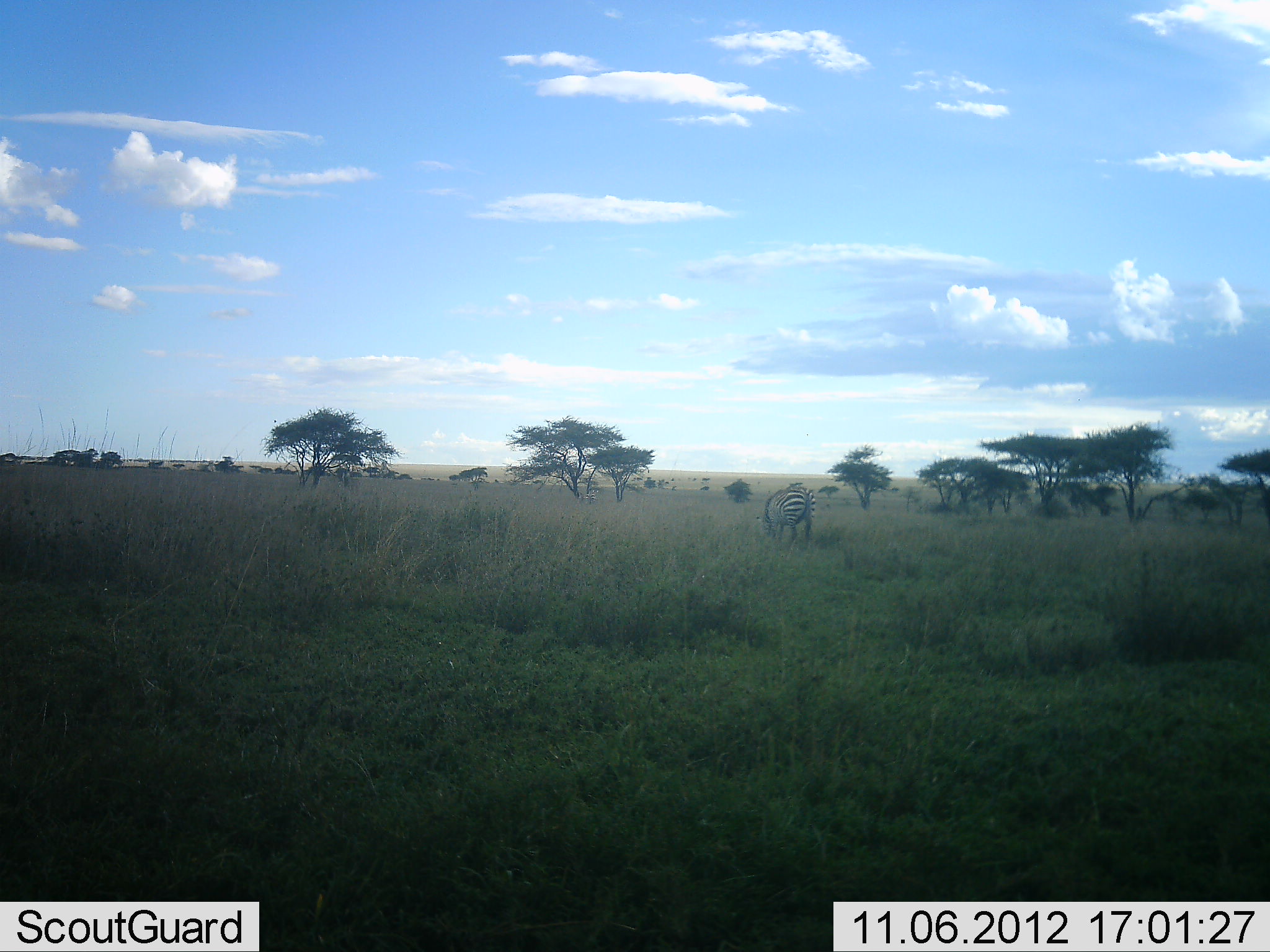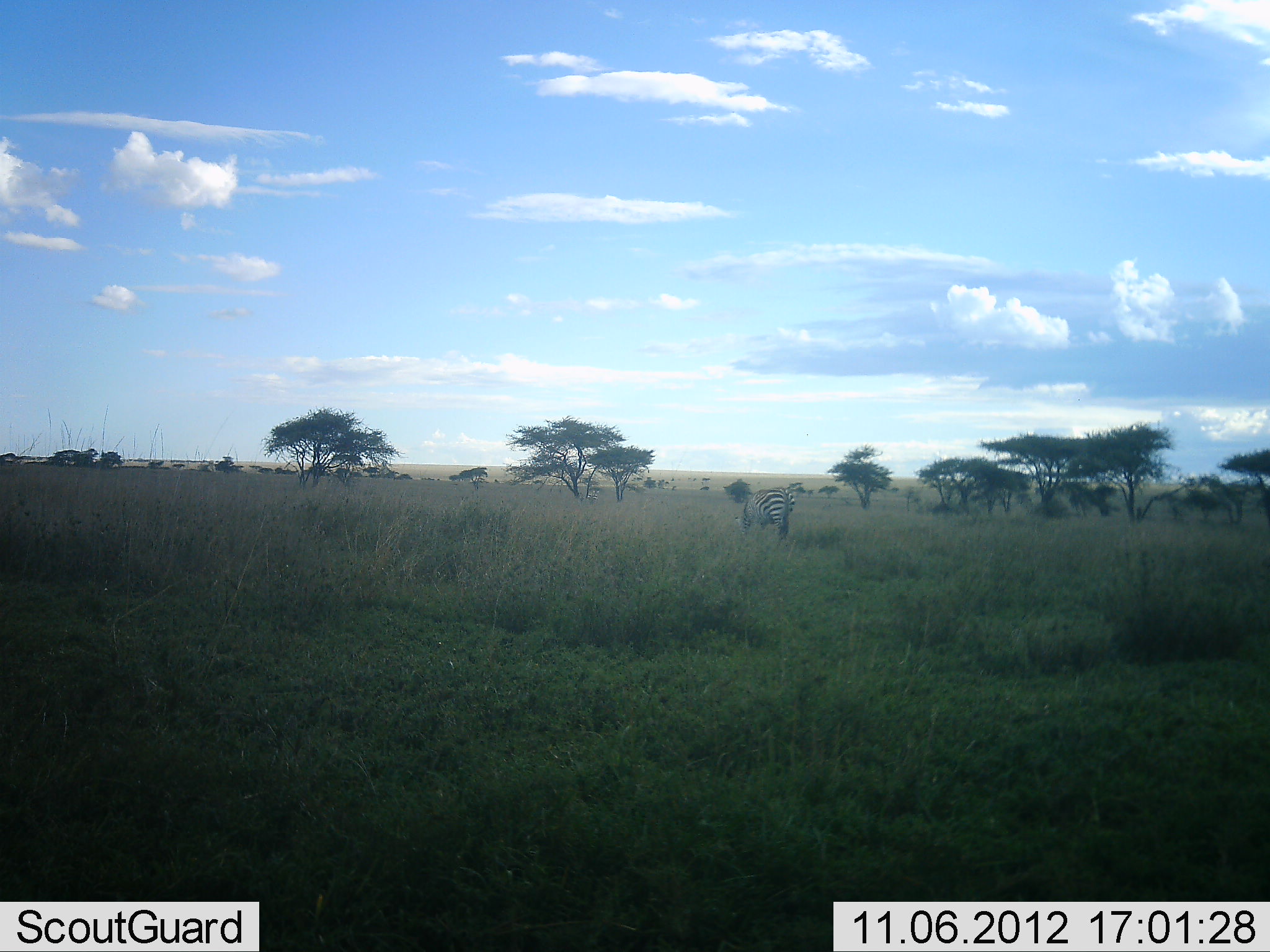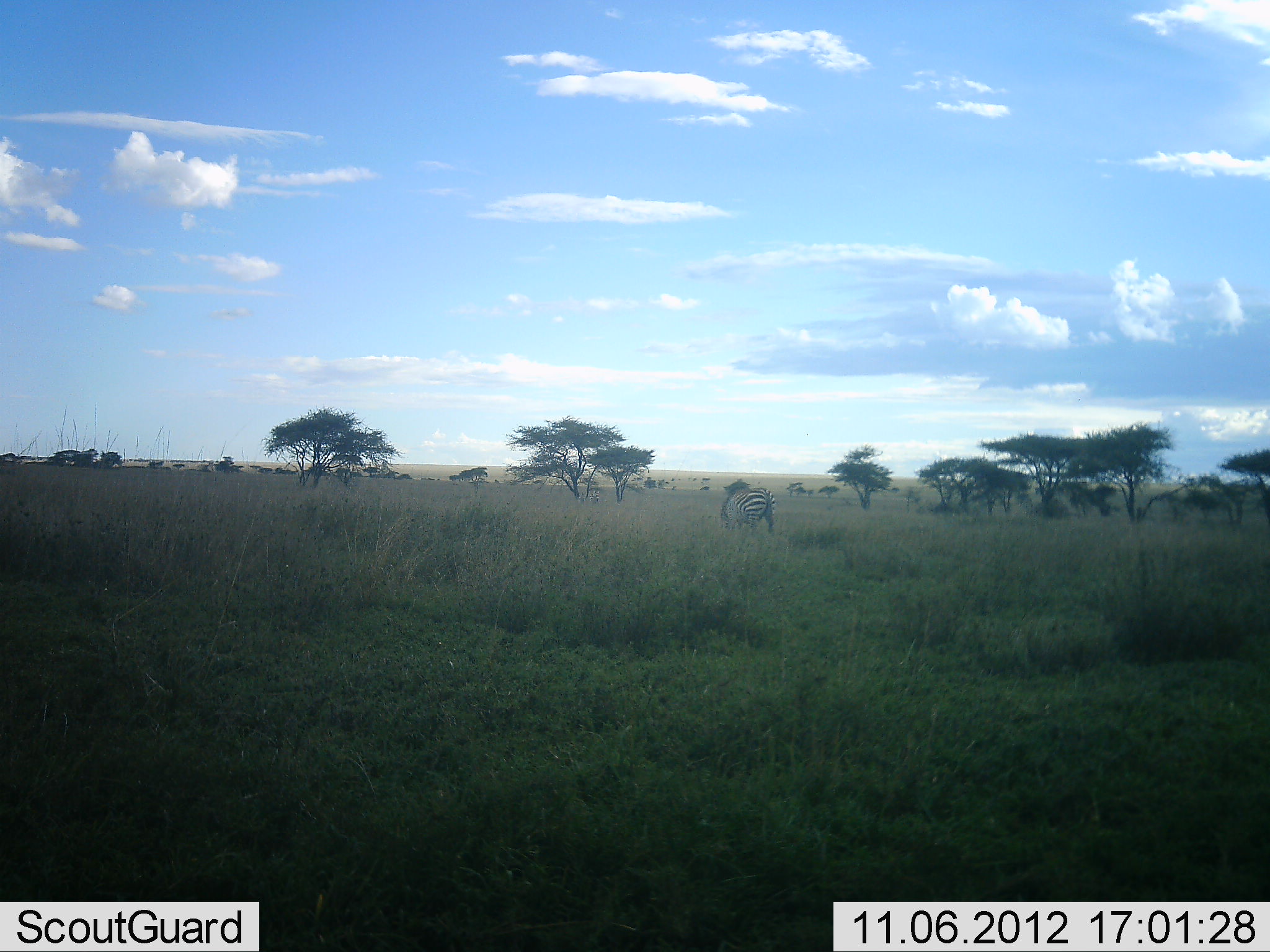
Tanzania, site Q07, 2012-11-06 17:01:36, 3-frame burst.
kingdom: Animalia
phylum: Chordata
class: Mammalia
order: Perissodactyla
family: Equidae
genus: Equus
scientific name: Equus quagga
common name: plains zebra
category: zebra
Zebra (plains zebra) (Equus quagga), count 1. Behavior (volunteer vote fractions): standing 30%, resting 0%, moving 50%, interacting 0%. Young present (vote fraction): 0%. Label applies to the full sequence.